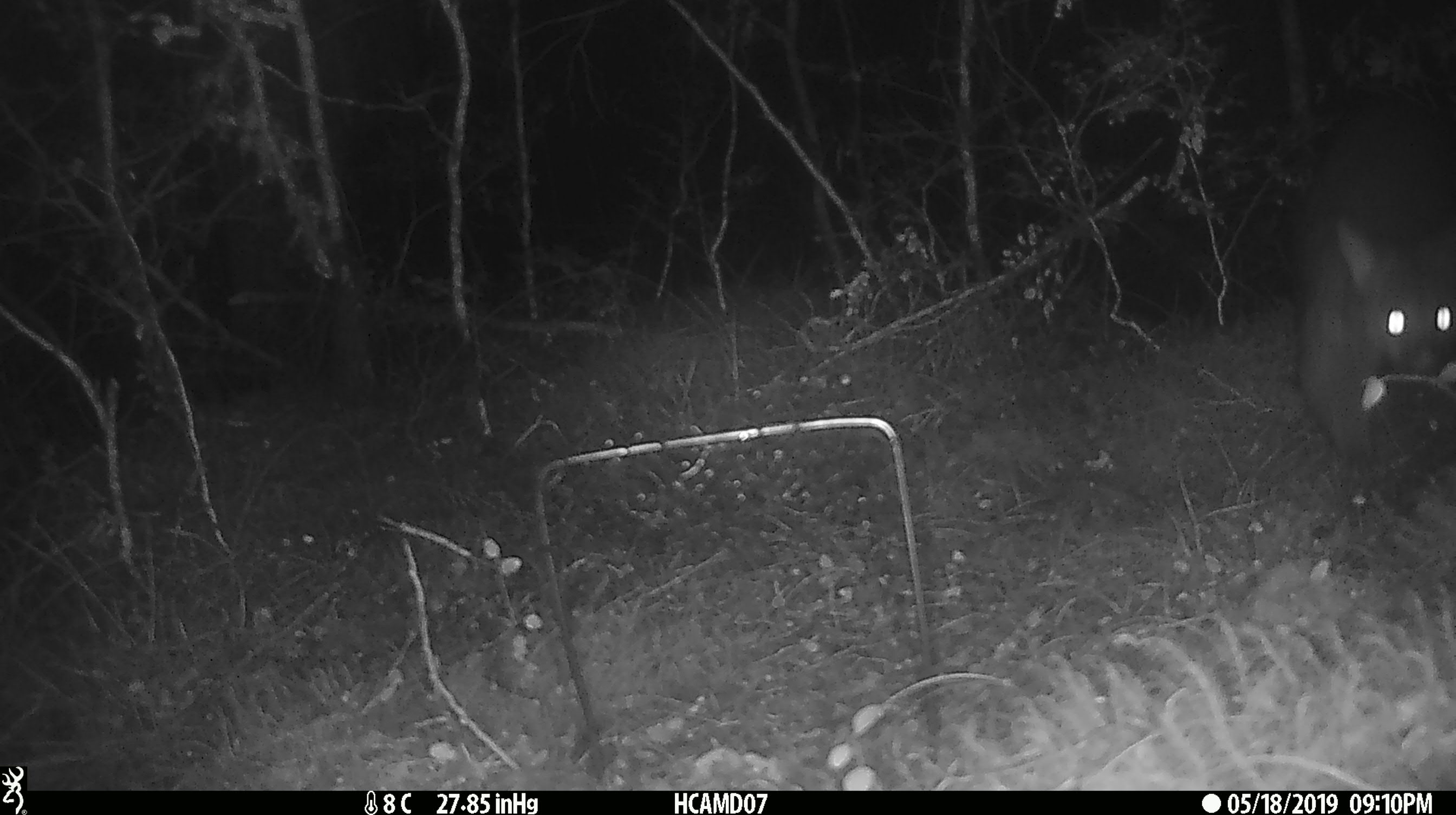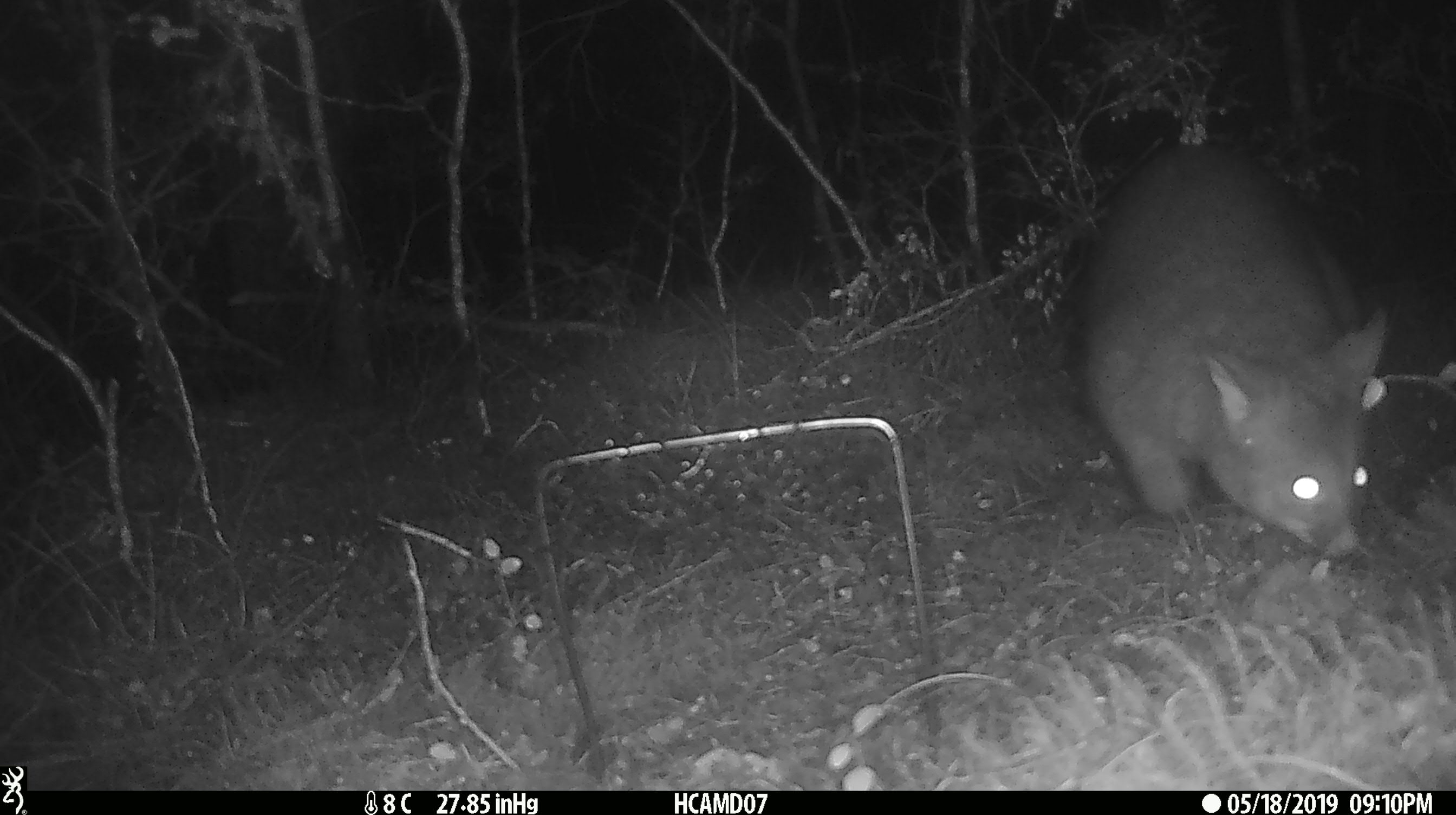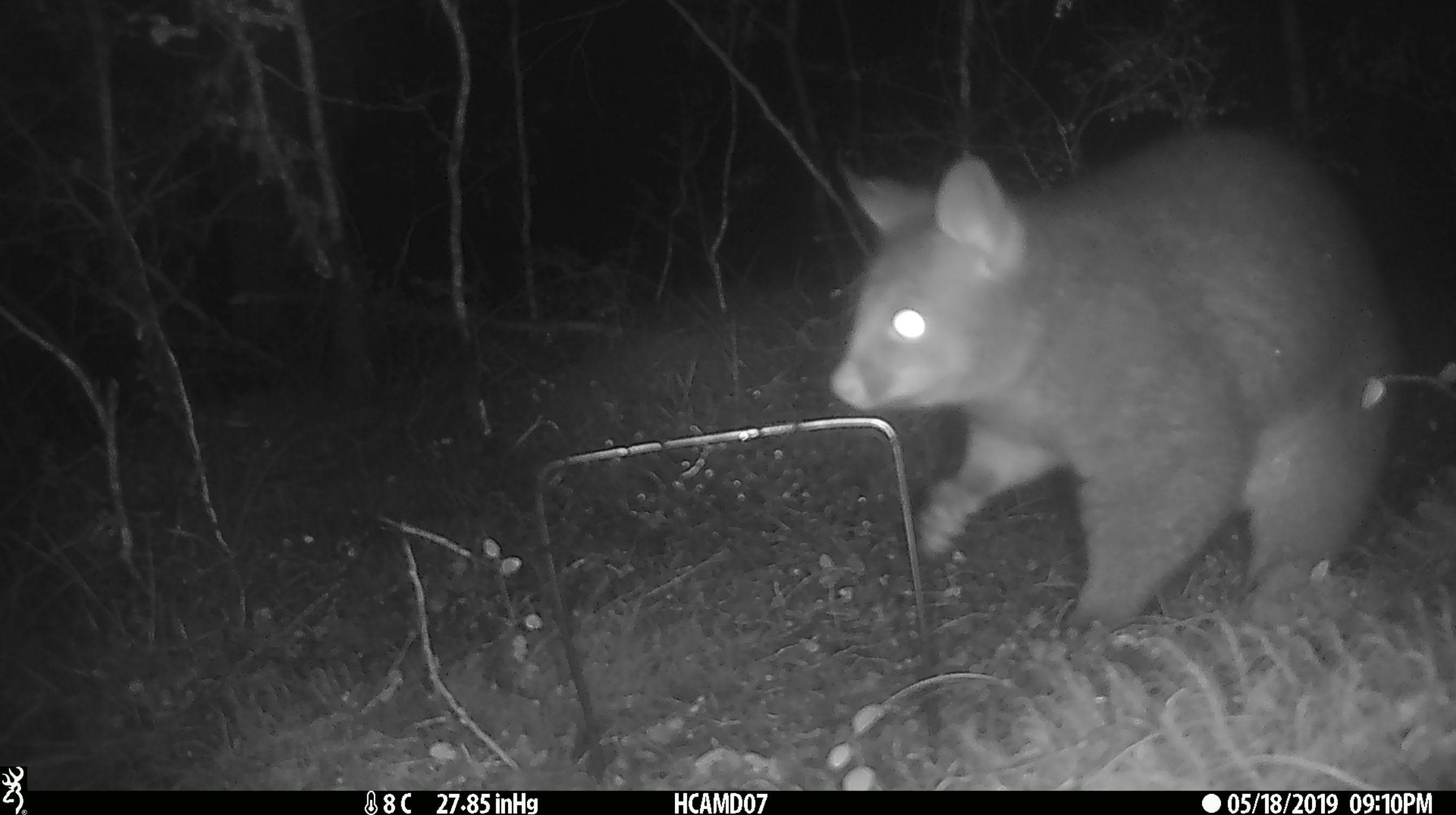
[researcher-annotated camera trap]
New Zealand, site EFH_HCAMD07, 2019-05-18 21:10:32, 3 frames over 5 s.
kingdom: Animalia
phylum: Chordata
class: Mammalia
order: Diprotodontia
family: Phalangeridae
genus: Trichosurus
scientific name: Trichosurus vulpecula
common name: common brushtail possum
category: possum